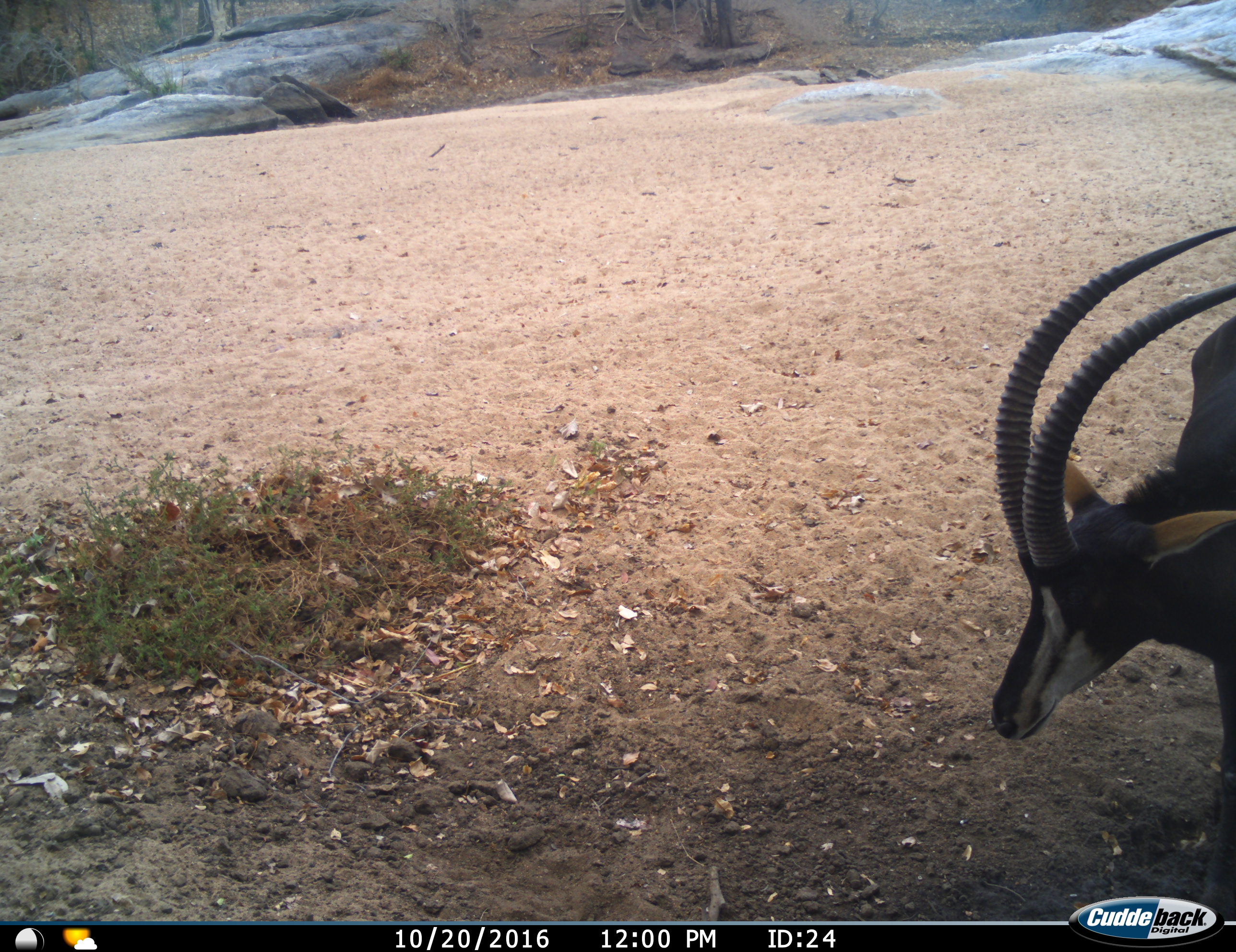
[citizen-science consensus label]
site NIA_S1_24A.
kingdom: Animalia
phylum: Chordata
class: Mammalia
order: Artiodactyla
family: Bovidae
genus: Hippotragus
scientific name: Hippotragus niger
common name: sable antelope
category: sable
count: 1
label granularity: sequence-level